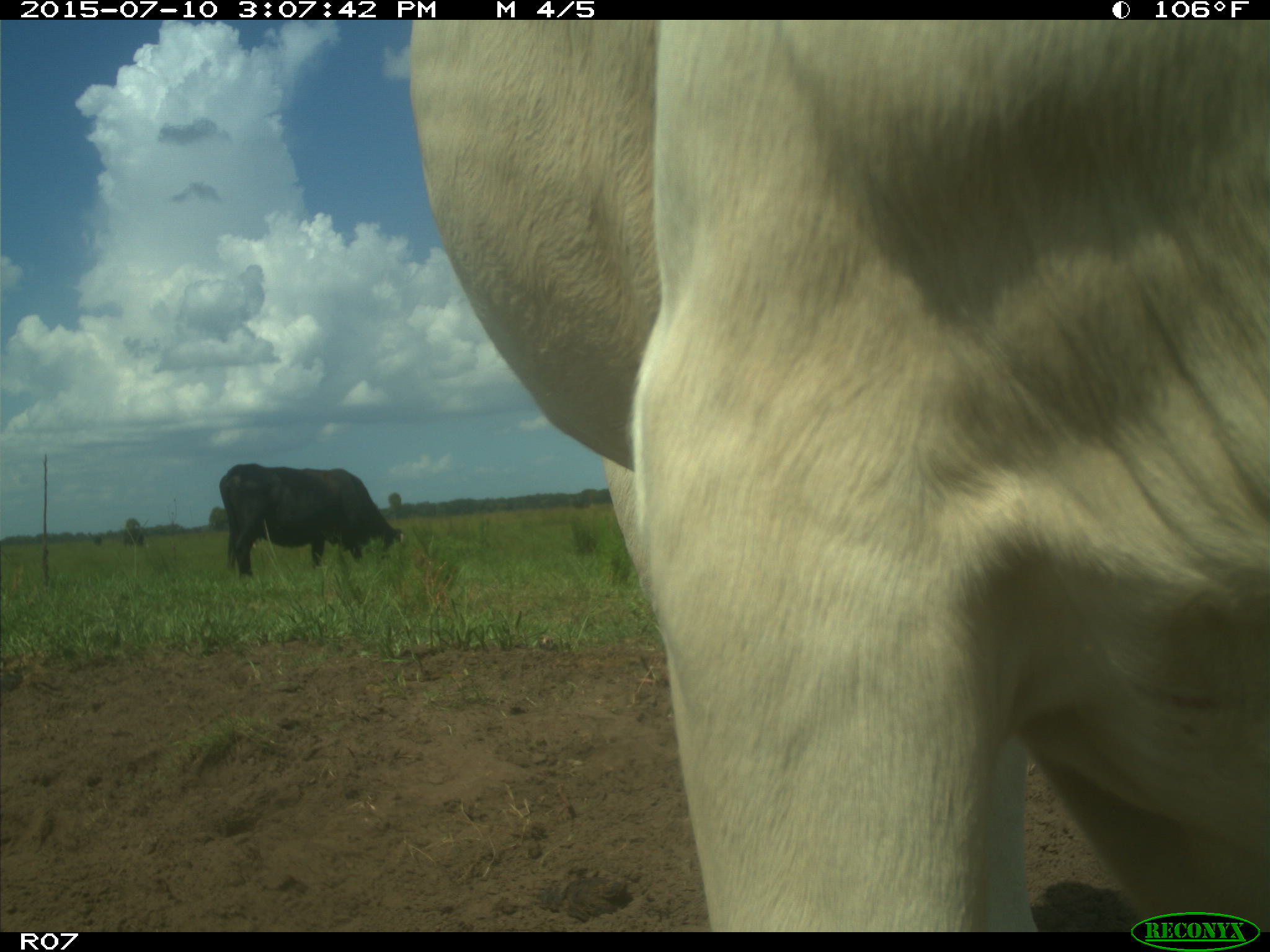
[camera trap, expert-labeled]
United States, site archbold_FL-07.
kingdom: Animalia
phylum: Chordata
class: Mammalia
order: Artiodactyla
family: Bovidae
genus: Bos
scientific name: Bos taurus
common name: domestic cow